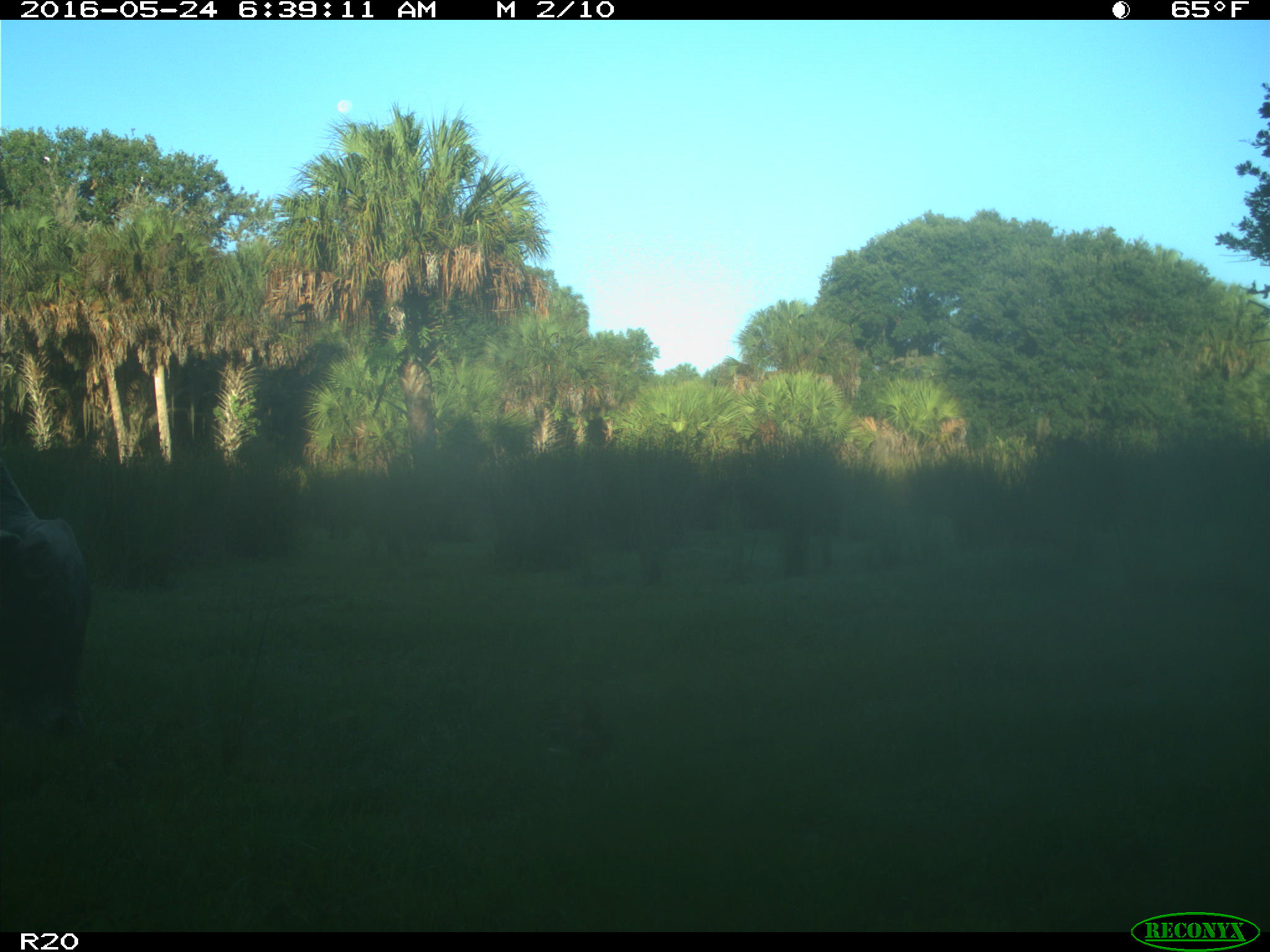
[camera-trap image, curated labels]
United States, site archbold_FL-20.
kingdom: Animalia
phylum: Chordata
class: Mammalia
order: Artiodactyla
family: Bovidae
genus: Bos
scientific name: Bos taurus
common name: domestic cow